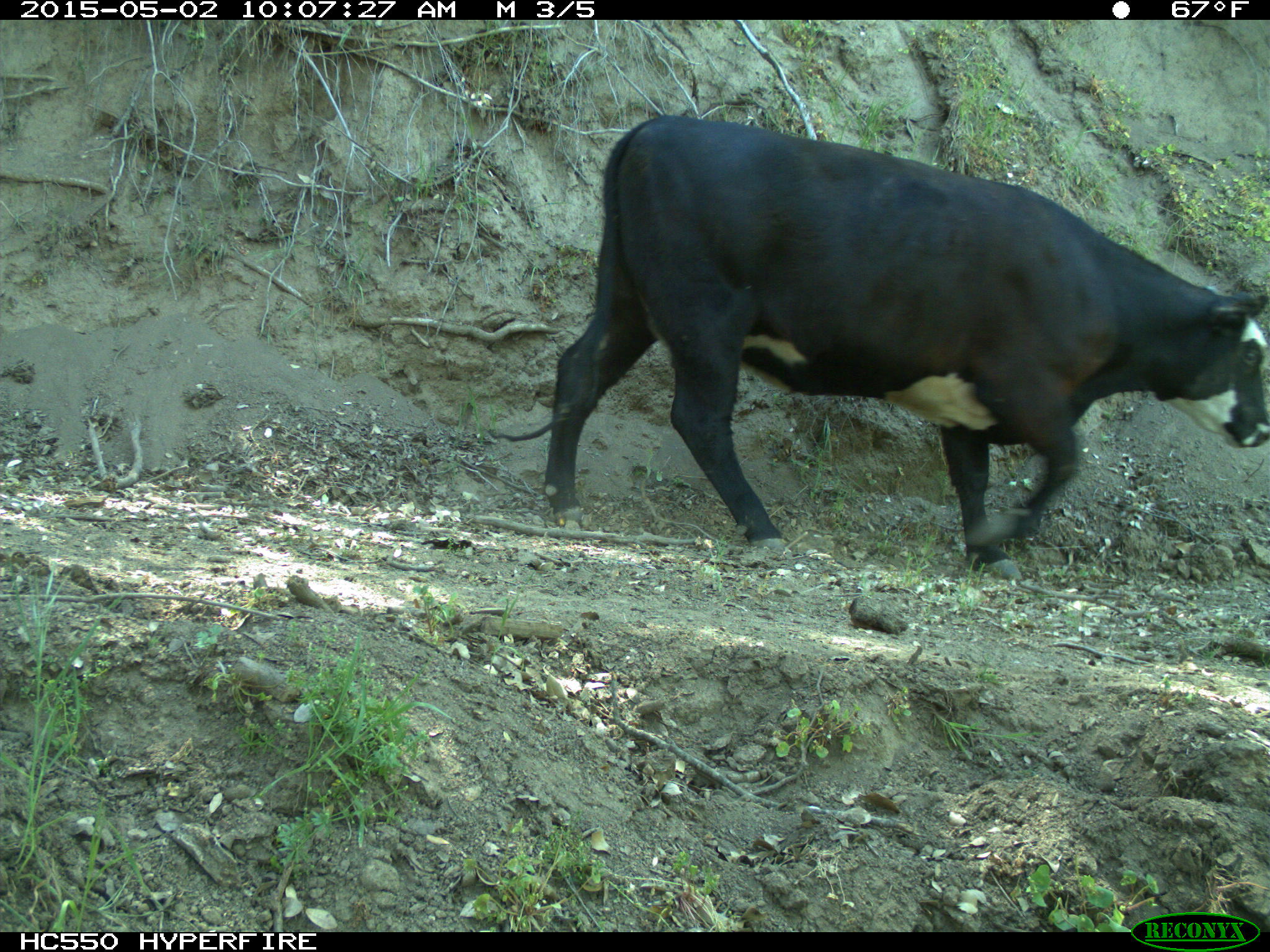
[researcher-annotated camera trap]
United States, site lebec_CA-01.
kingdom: Animalia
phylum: Chordata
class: Mammalia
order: Artiodactyla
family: Bovidae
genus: Bos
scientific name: Bos taurus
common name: domestic cow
Bos taurus (domestic cow).